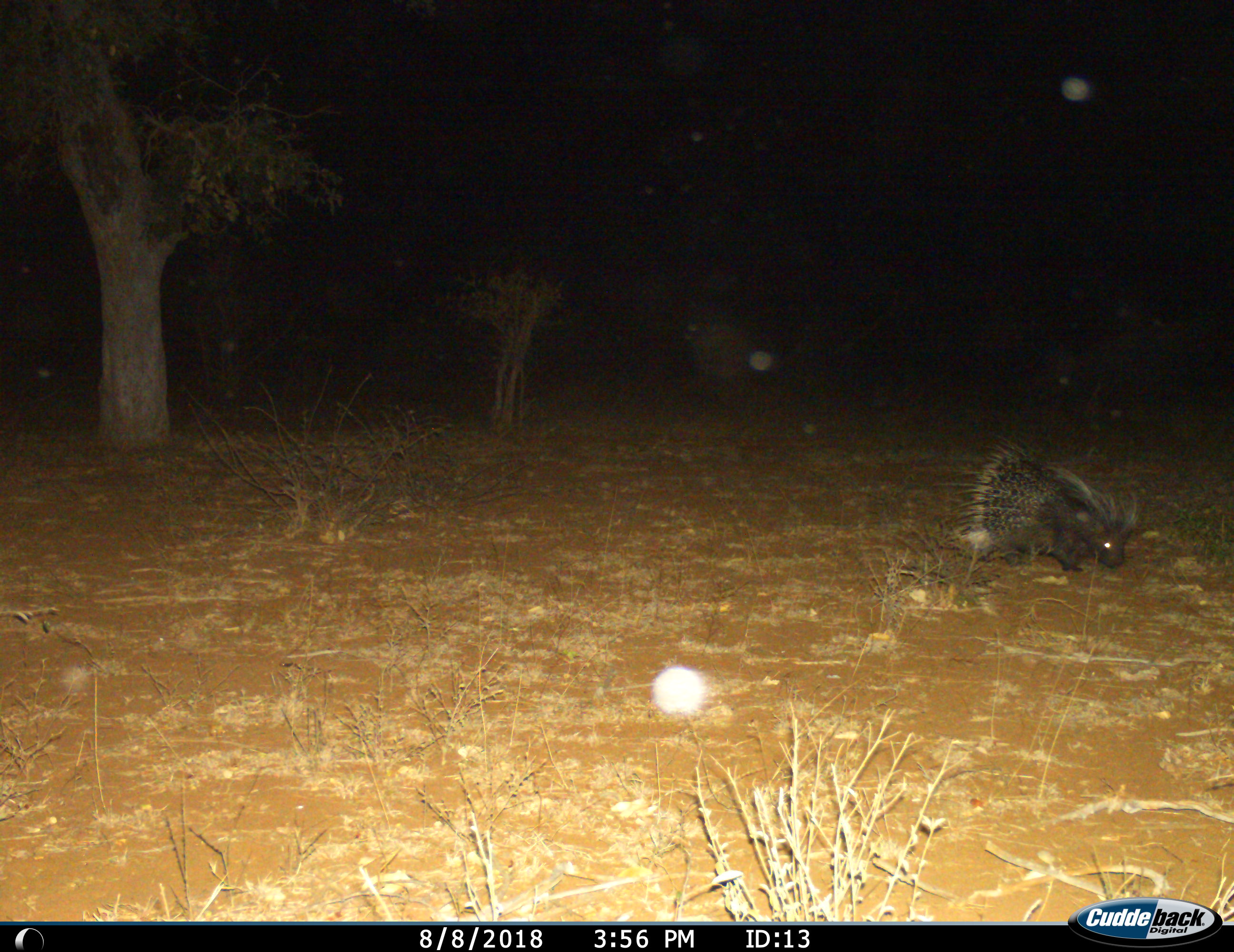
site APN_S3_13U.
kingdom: Animalia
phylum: Chordata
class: Mammalia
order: Rodentia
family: Hystricidae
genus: Hystrix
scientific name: Hystrix cristata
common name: crested porcupine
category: porcupine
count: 1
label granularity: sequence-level